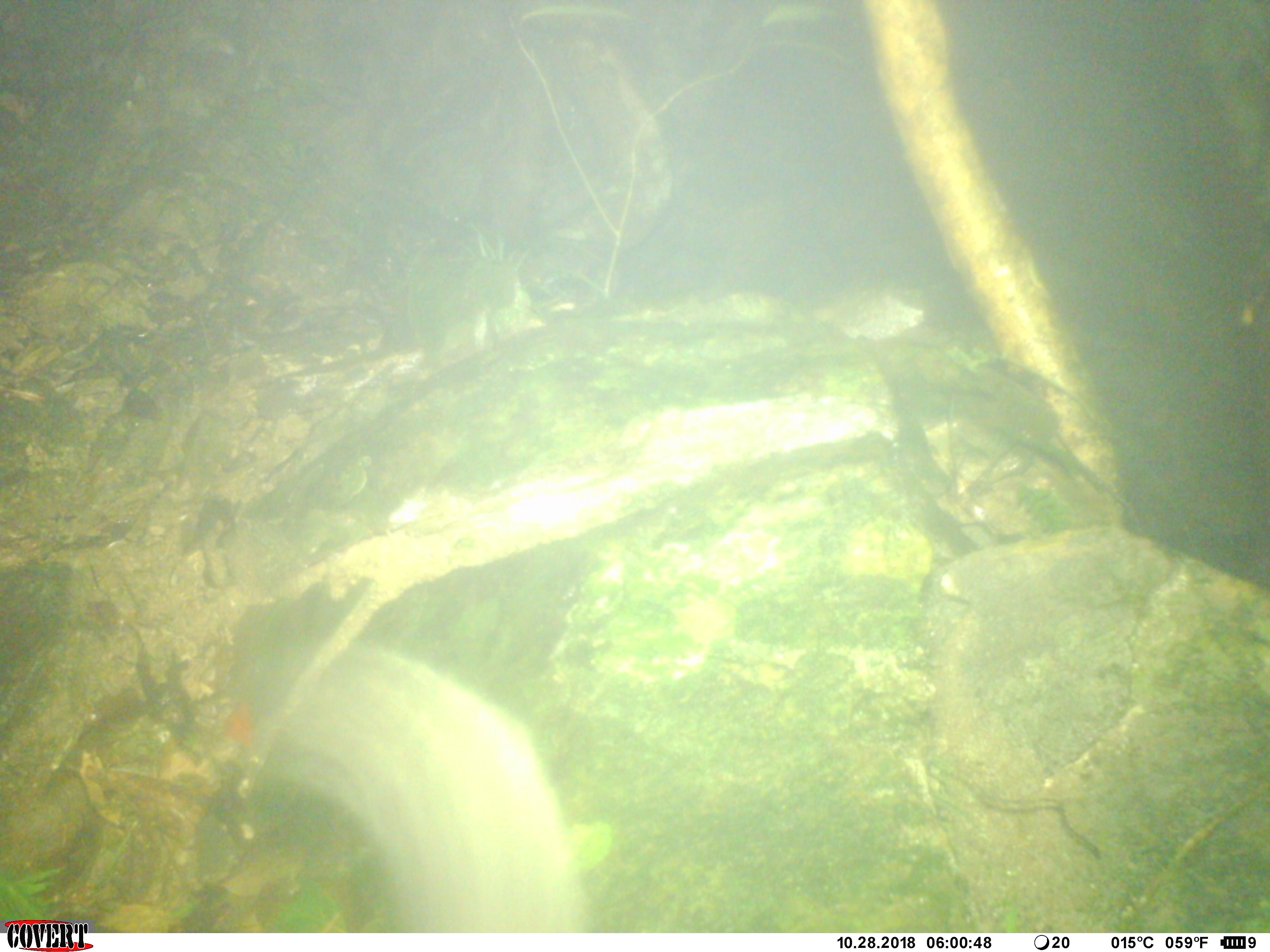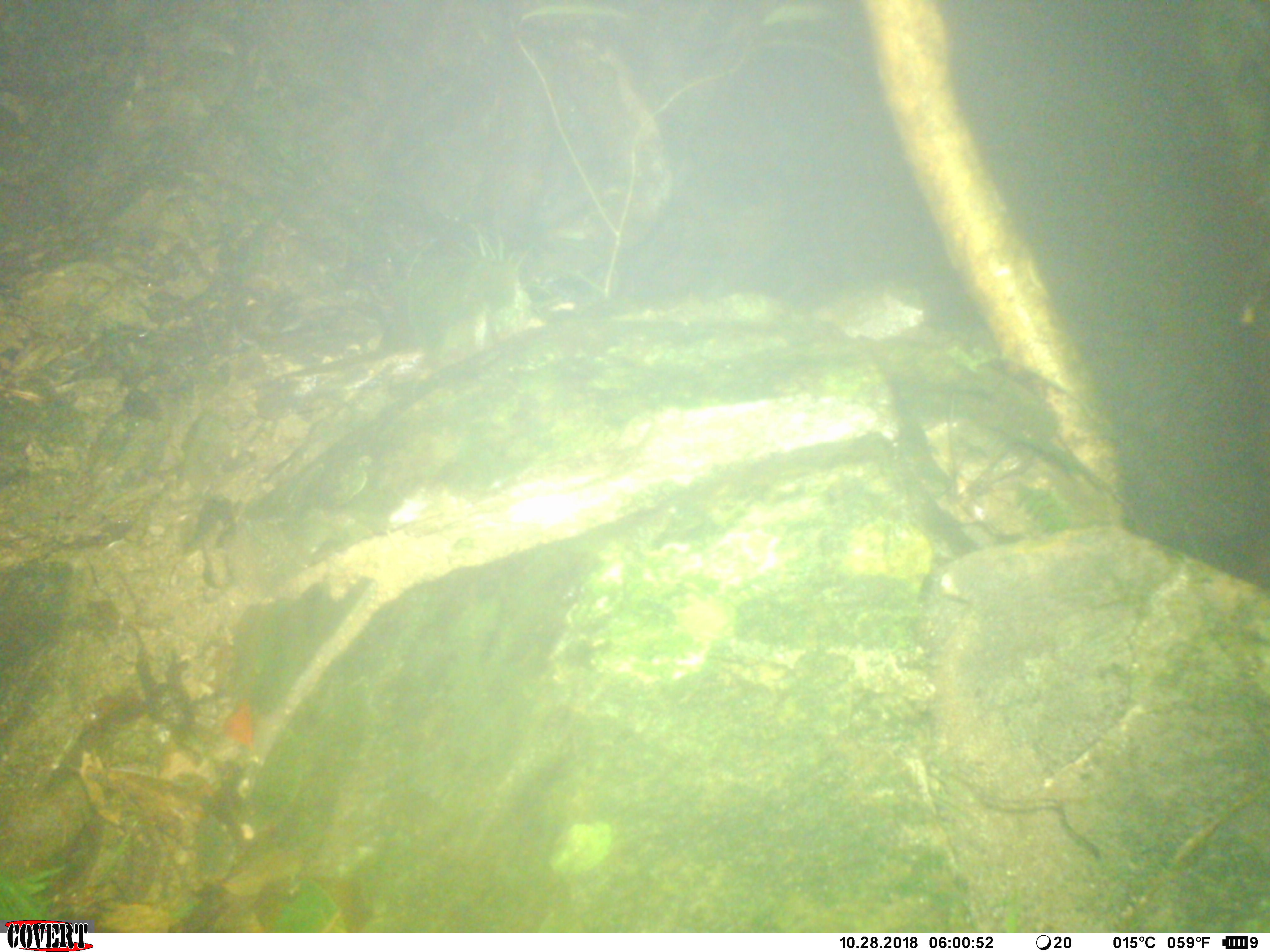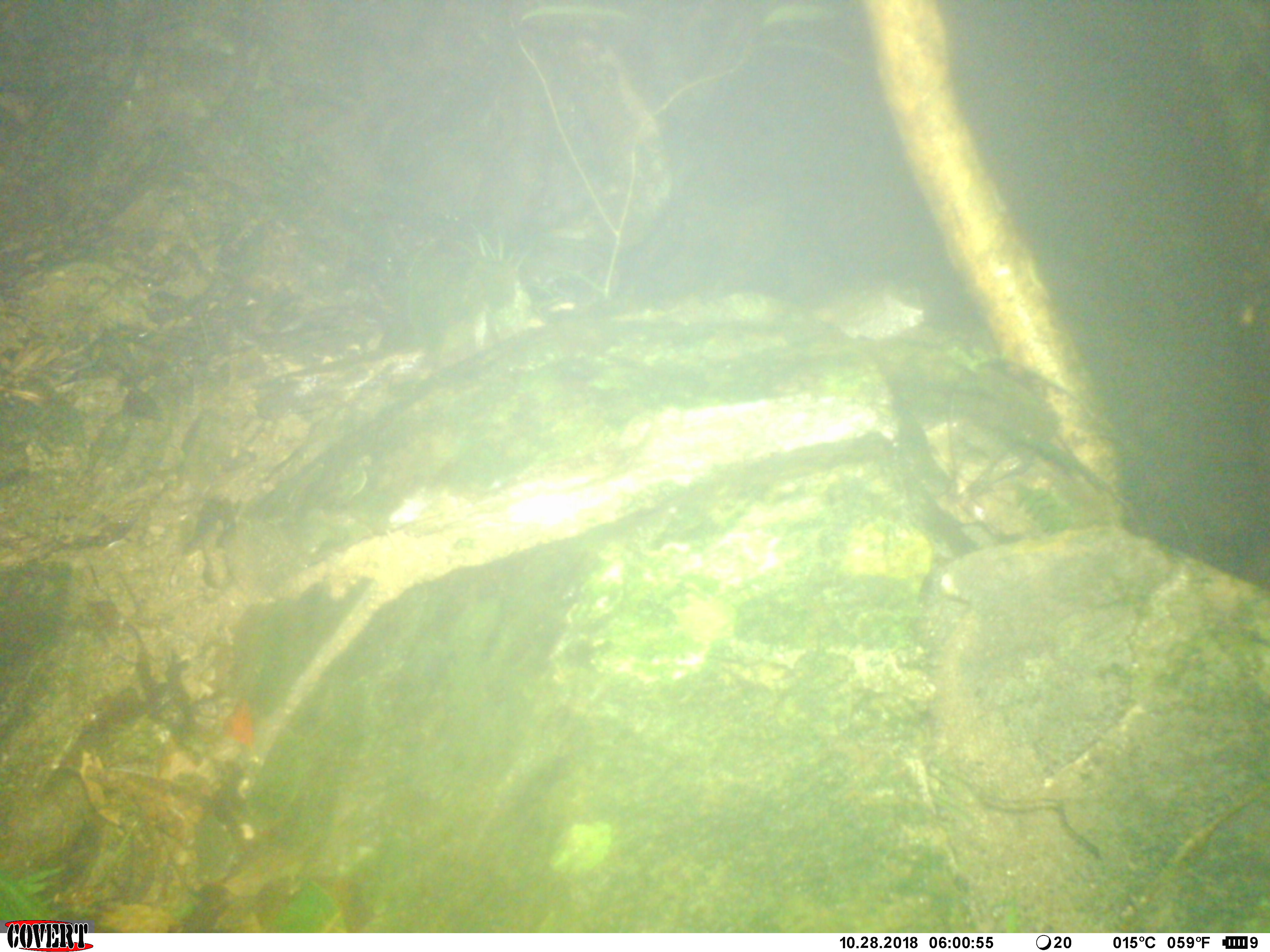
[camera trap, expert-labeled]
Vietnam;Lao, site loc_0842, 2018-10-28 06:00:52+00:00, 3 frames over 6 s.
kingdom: Animalia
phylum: Chordata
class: Mammalia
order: Rodentia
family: Sciuridae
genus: Dremomys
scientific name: Dremomys rufigenis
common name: red-cheeked squirrel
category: red cheeked squirrel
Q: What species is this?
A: Red cheeked squirrel (red-cheeked squirrel) (Dremomys rufigenis).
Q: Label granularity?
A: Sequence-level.